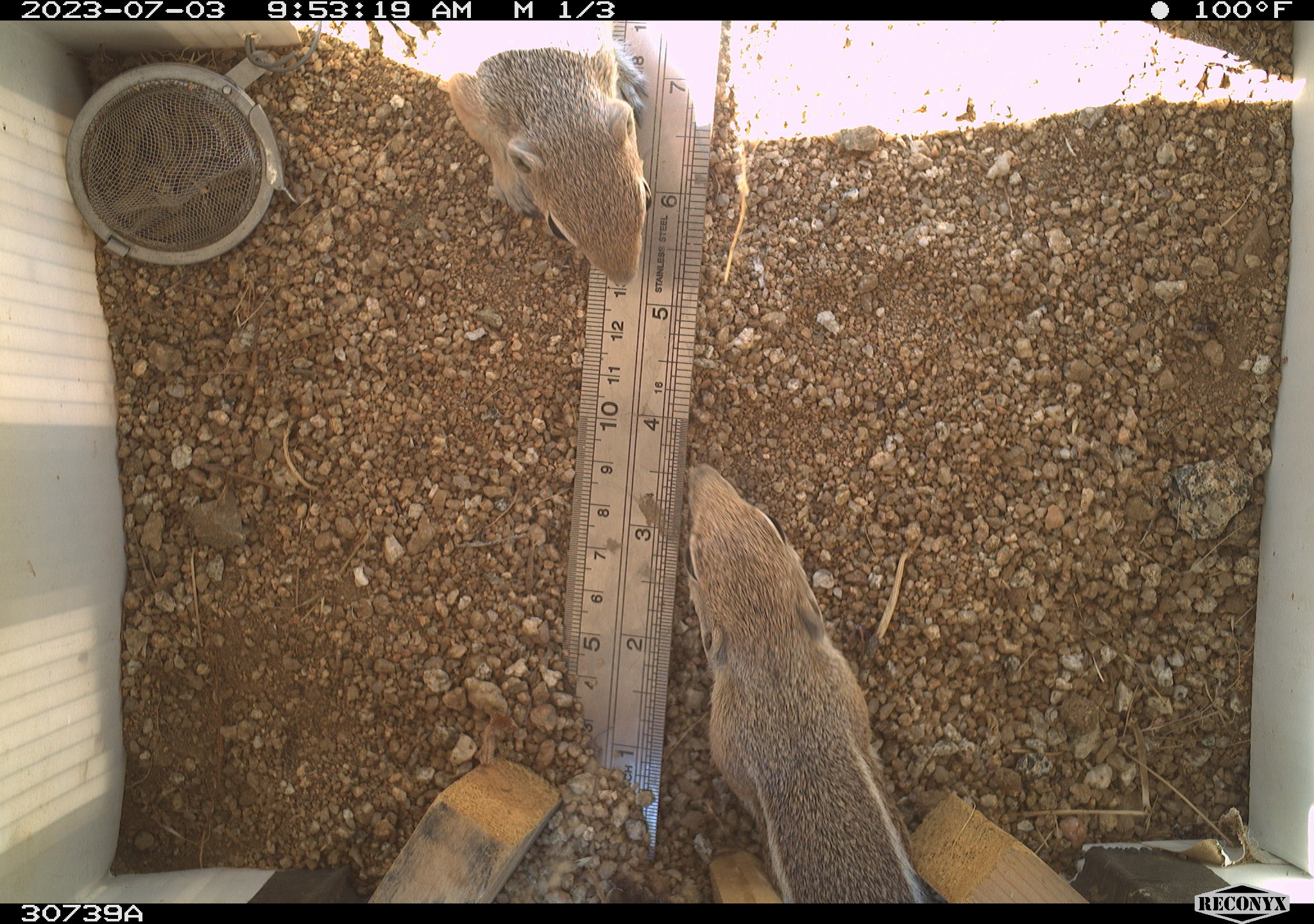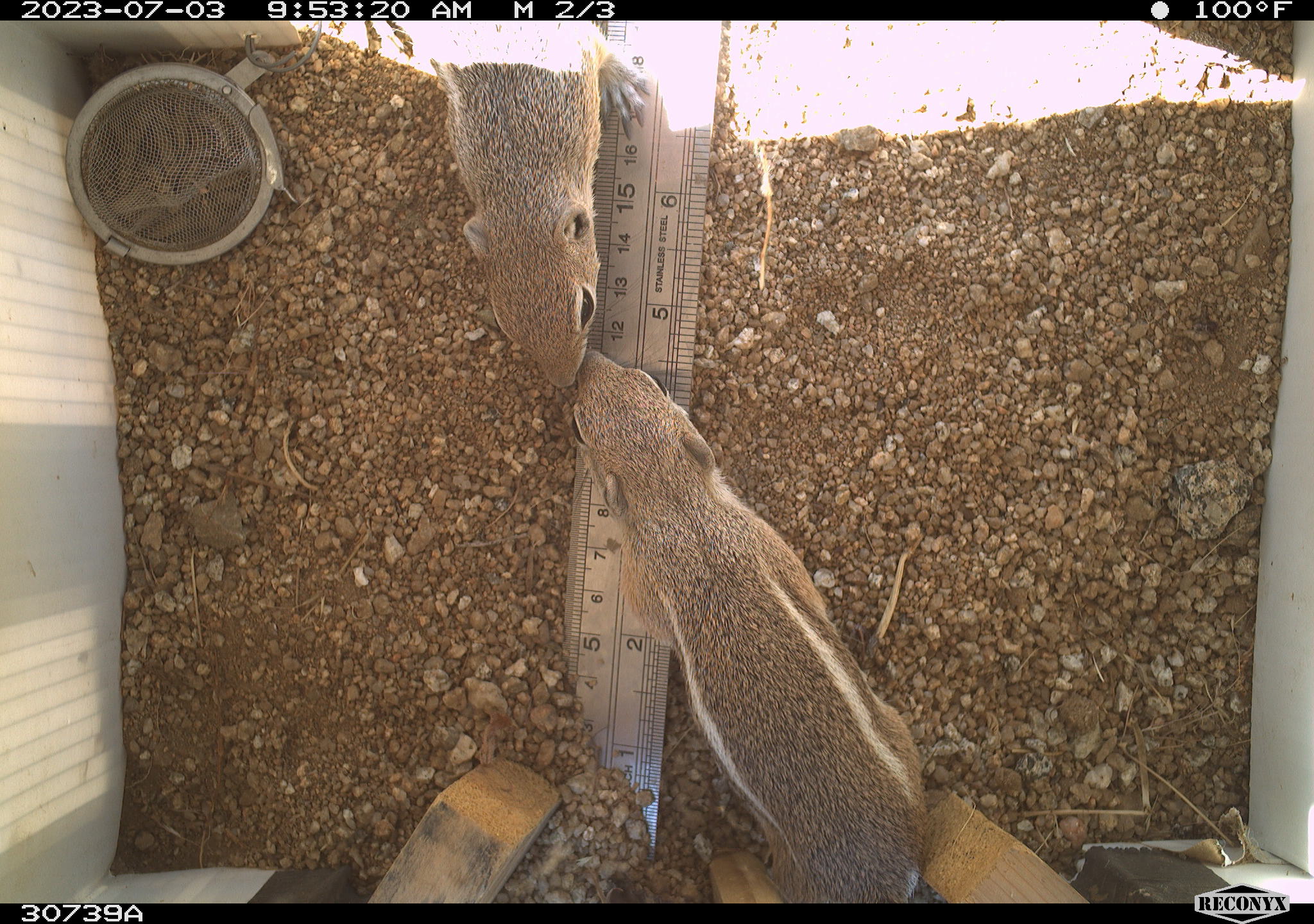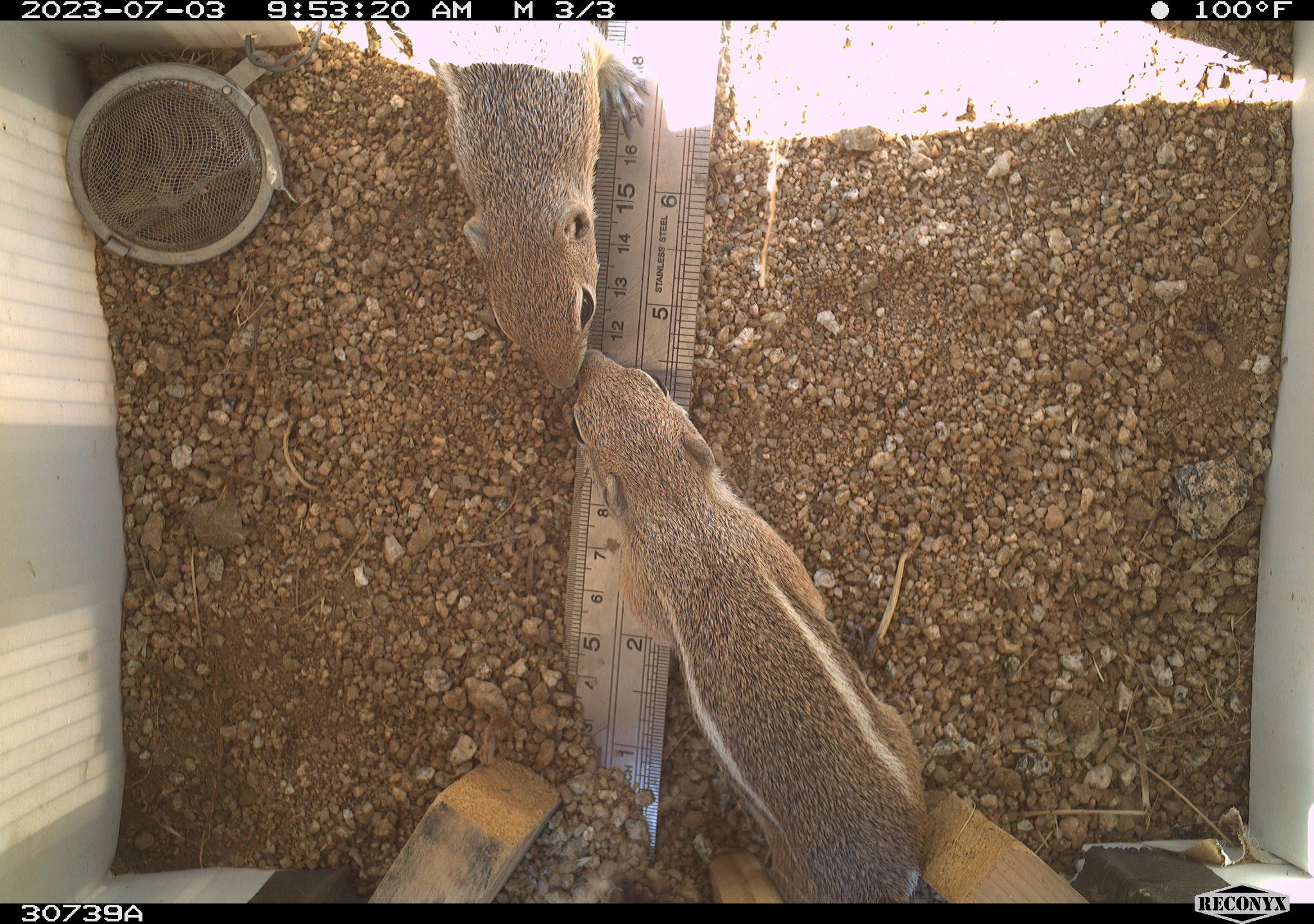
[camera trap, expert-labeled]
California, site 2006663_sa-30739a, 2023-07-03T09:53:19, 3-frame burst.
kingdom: Animalia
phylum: Chordata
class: Mammalia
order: Rodentia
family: Sciuridae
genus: Ammospermophilus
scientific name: Ammospermophilus leucurus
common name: white-tailed antelope squirrel